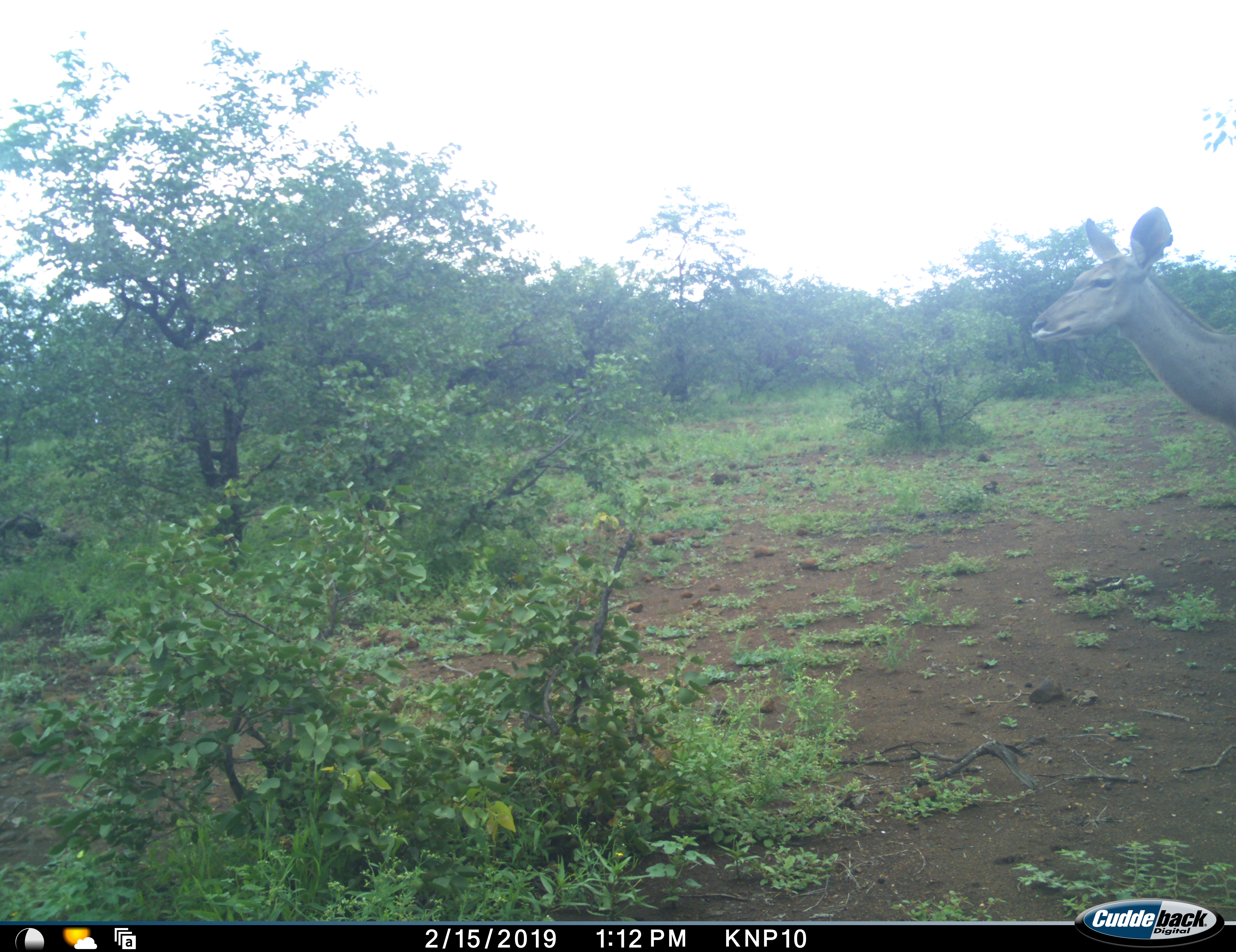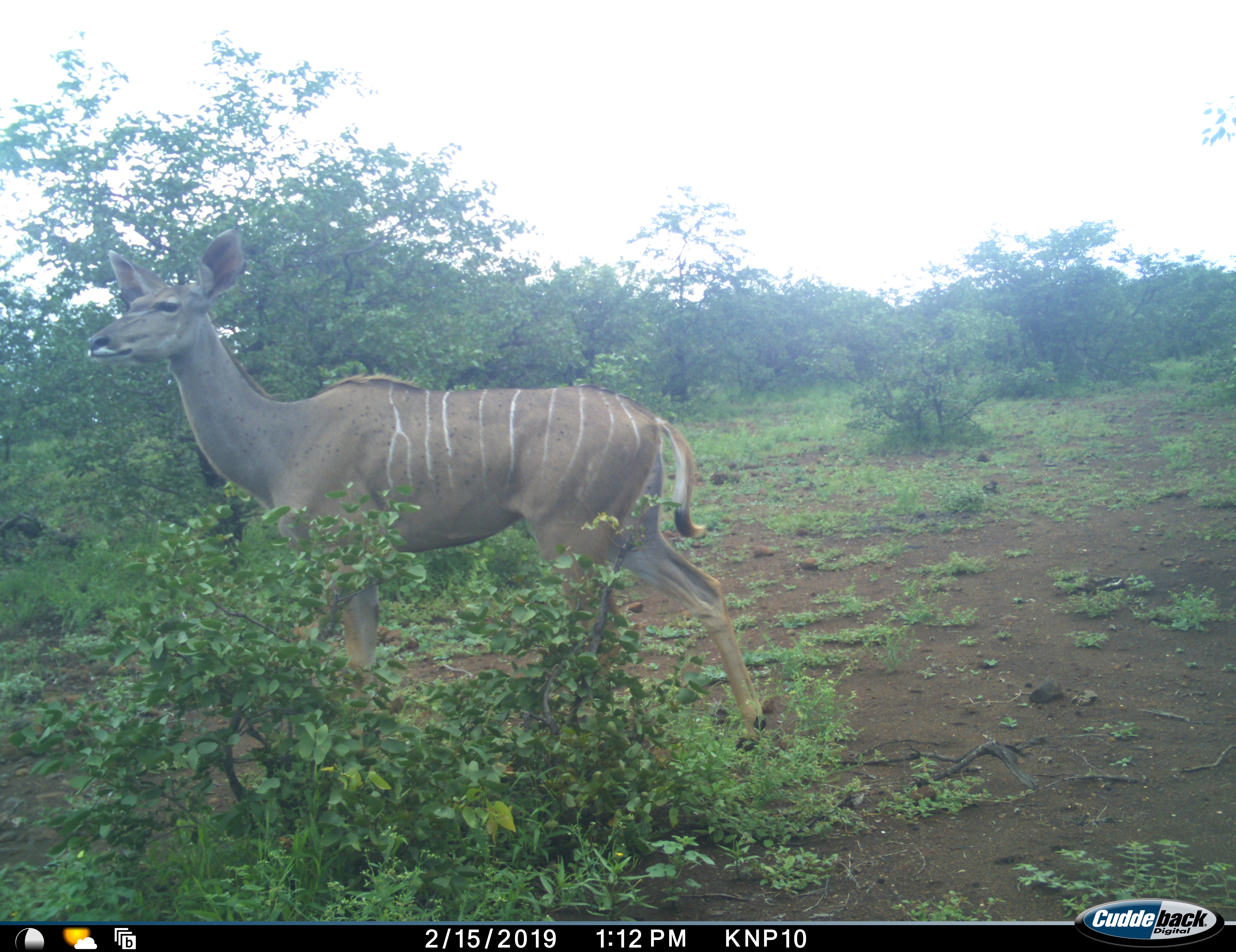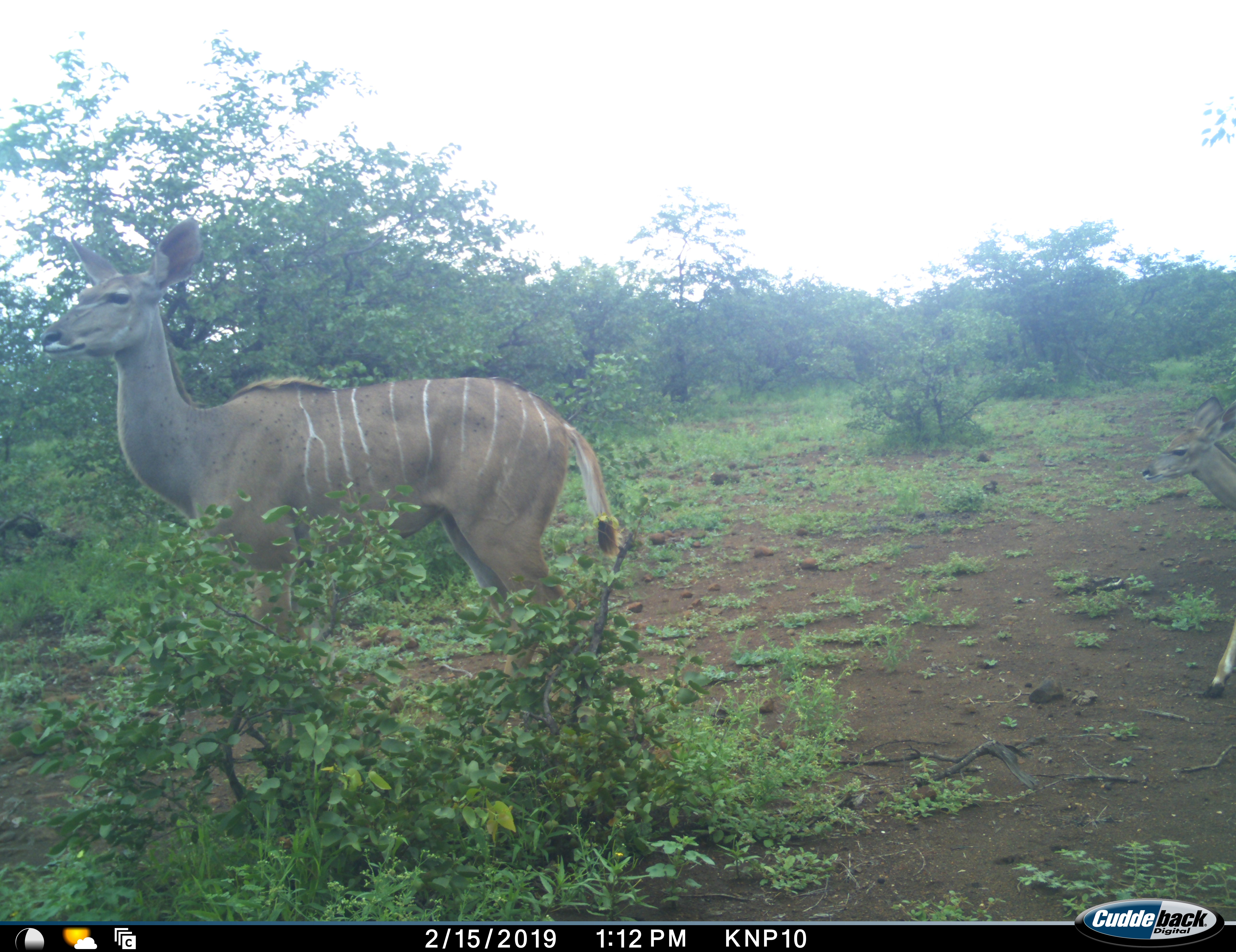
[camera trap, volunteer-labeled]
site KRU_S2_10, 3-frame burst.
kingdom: Animalia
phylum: Chordata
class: Mammalia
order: Artiodactyla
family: Bovidae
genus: Tragelaphus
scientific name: Tragelaphus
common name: kudu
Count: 2.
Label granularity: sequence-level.